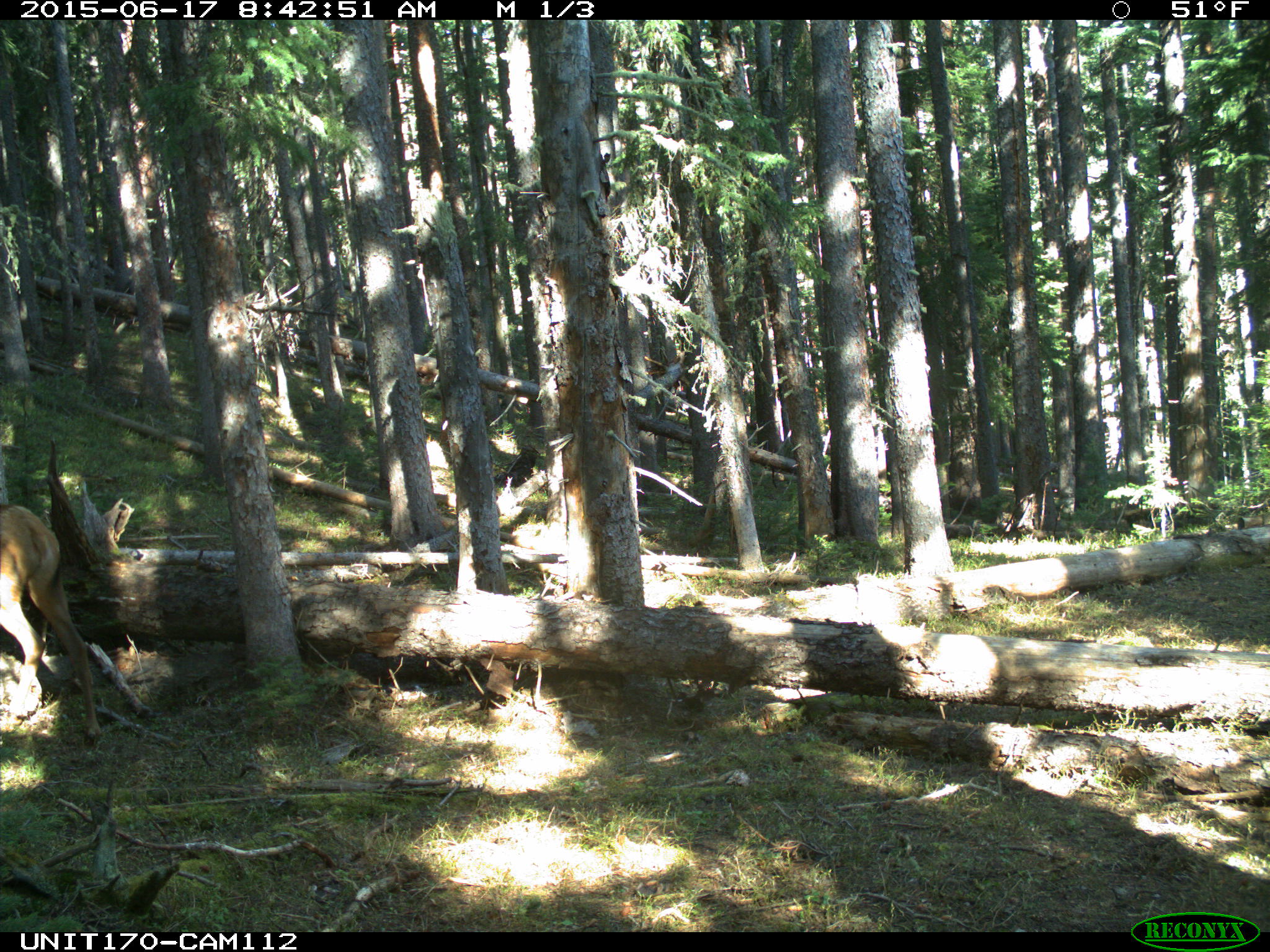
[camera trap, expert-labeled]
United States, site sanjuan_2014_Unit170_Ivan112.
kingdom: Animalia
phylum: Chordata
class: Mammalia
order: Artiodactyla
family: Cervidae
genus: Cervus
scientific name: Cervus elaphus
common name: red deer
Cervus elaphus (red deer).